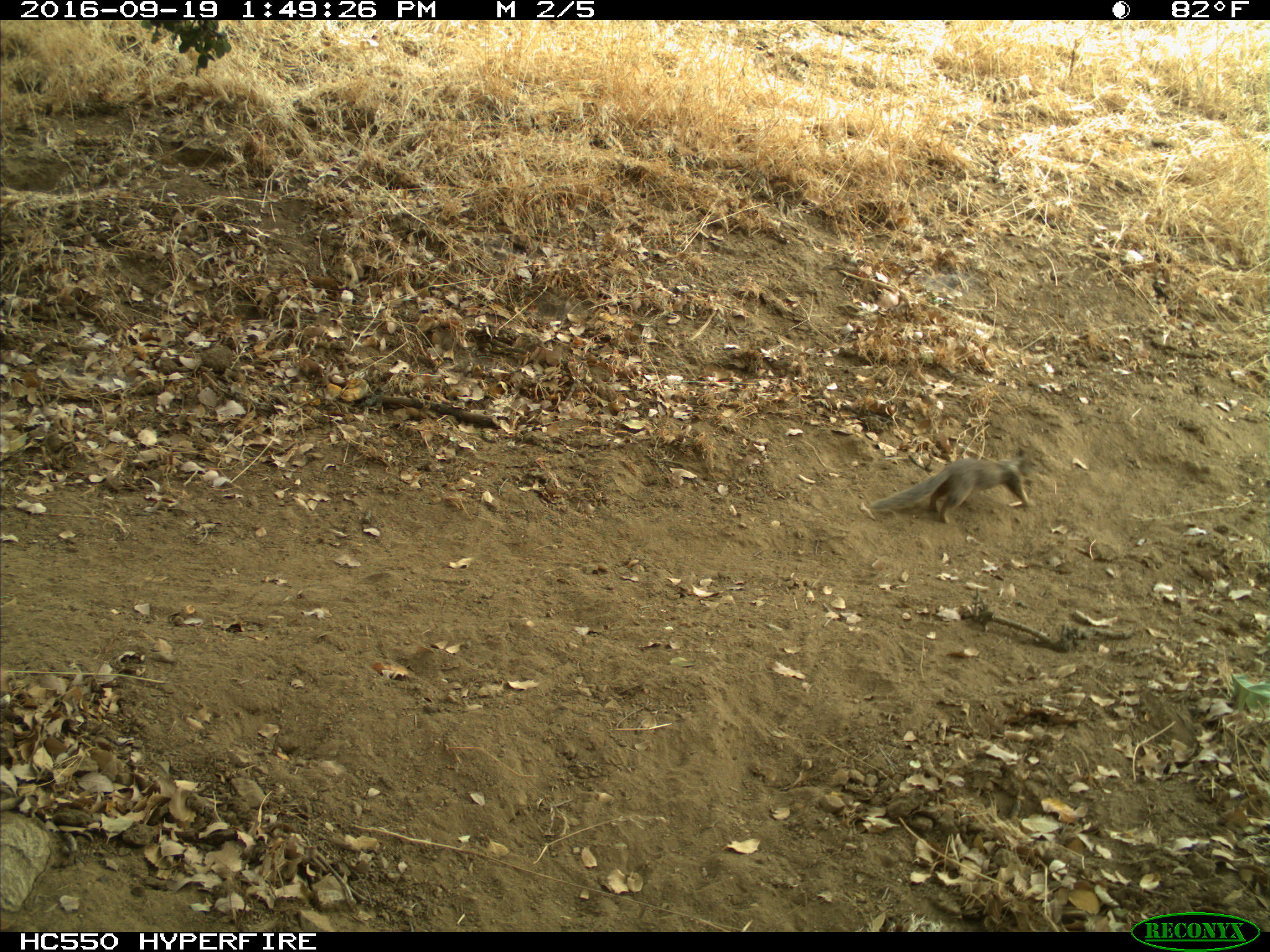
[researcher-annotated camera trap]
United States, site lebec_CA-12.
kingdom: Animalia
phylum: Chordata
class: Mammalia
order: Rodentia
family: Sciuridae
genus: Otospermophilus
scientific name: Otospermophilus beecheyi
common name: california ground squirrel